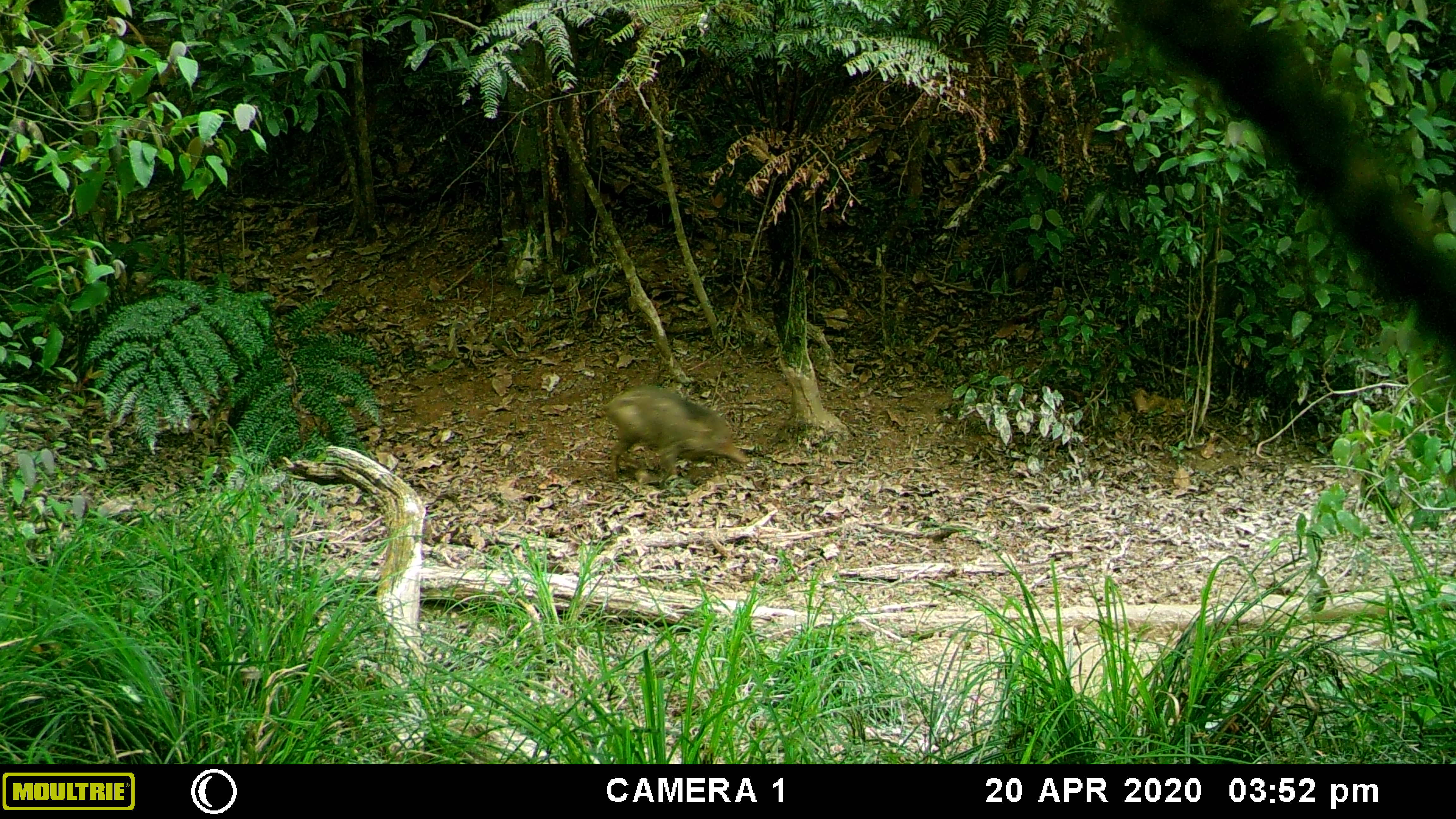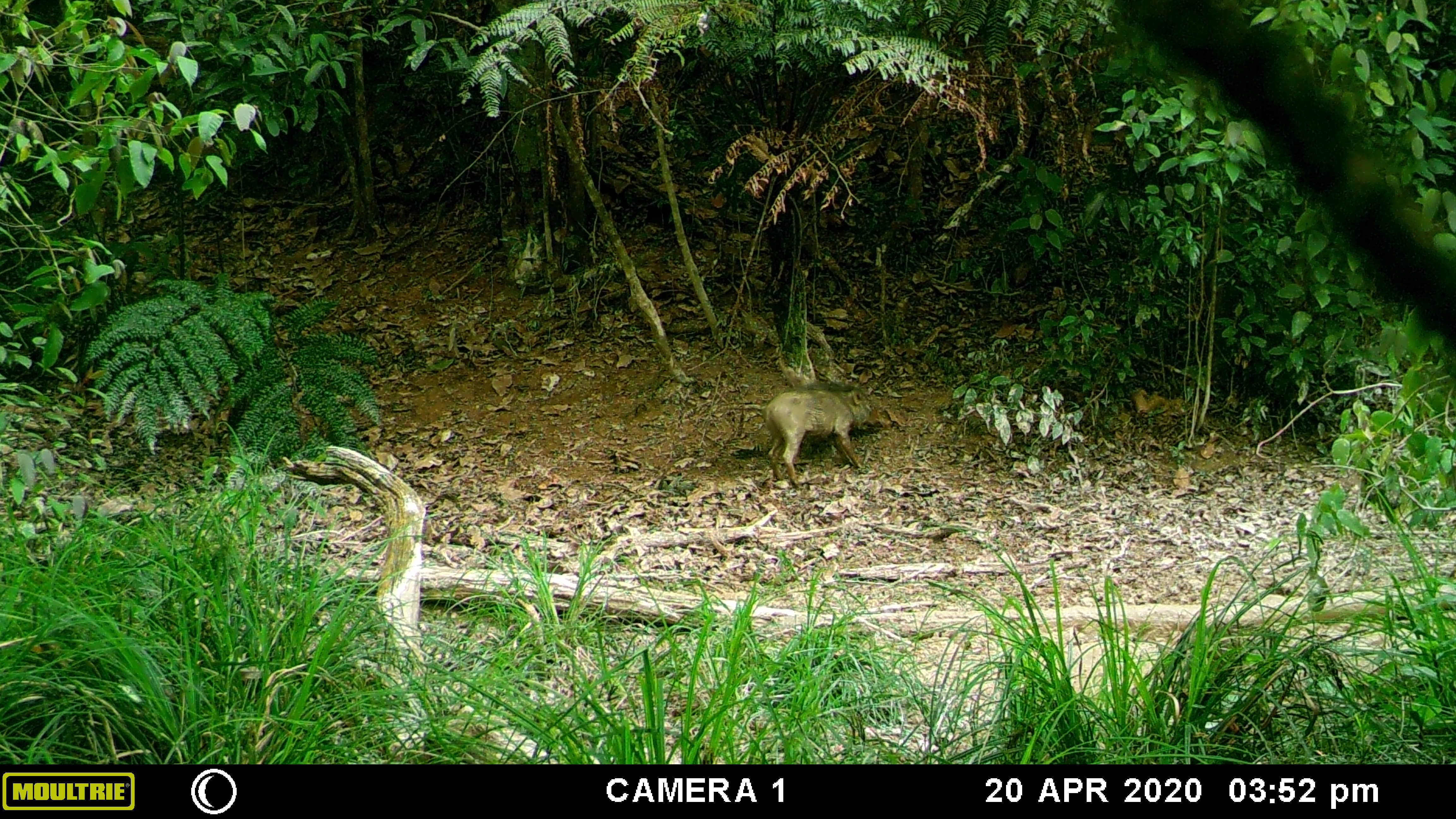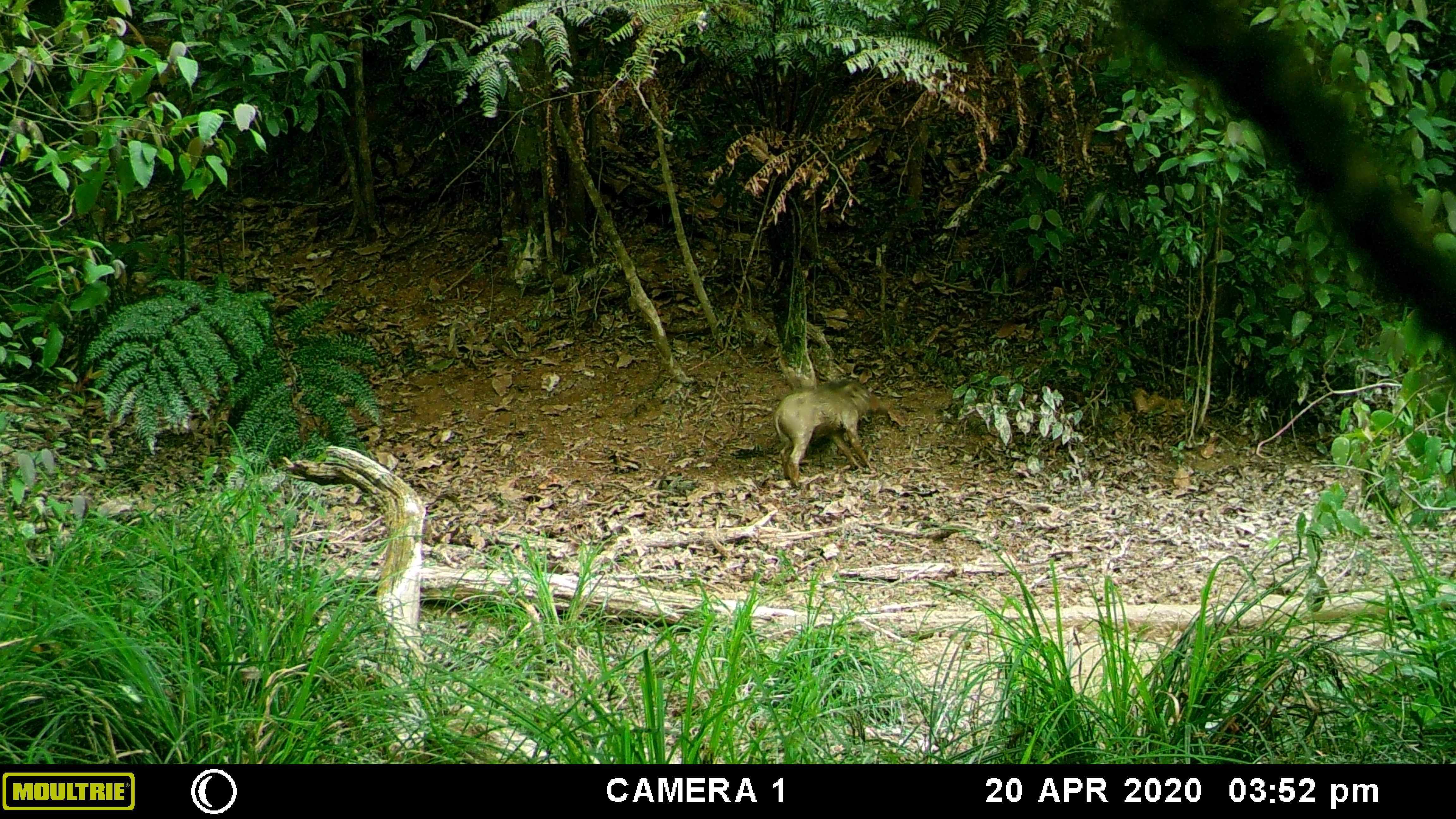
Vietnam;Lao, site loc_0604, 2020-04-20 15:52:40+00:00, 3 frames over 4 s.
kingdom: Animalia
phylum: Chordata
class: Mammalia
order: Artiodactyla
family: Suidae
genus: Sus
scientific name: Sus scrofa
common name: eurasian wild pig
Eurasian wild pig (Sus scrofa). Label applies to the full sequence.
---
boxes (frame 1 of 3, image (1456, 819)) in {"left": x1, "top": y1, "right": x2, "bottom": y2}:
eurasian wild pig: {"left": 601, "top": 383, "right": 750, "bottom": 481}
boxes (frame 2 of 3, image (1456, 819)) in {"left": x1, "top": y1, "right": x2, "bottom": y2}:
eurasian wild pig: {"left": 763, "top": 381, "right": 876, "bottom": 487}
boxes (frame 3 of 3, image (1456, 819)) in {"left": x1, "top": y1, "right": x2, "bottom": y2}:
eurasian wild pig: {"left": 773, "top": 378, "right": 891, "bottom": 489}